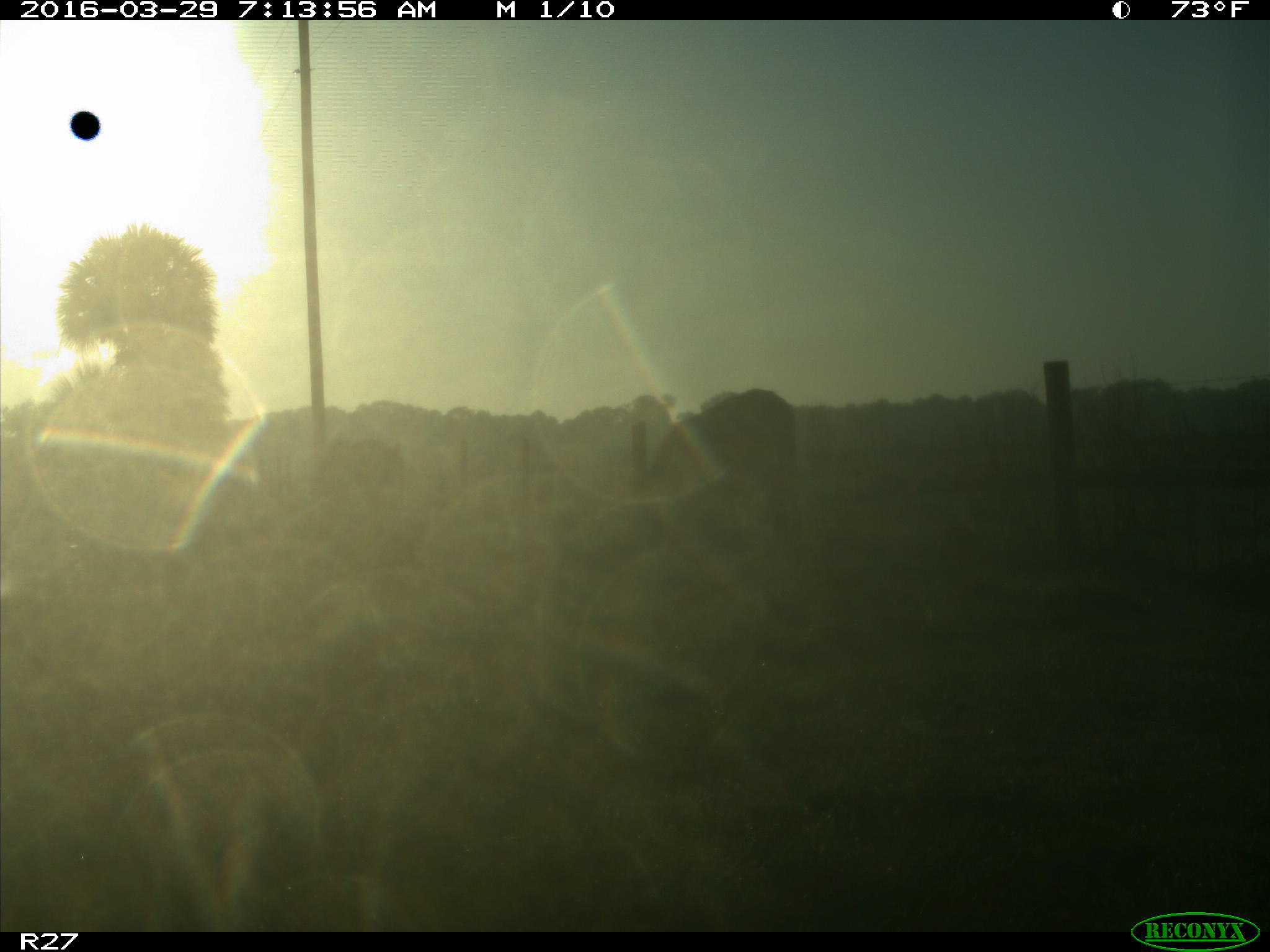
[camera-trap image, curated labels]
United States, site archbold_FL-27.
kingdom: Animalia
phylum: Chordata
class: Mammalia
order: Artiodactyla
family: Bovidae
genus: Bos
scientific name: Bos taurus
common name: domestic cow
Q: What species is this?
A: Bos taurus (domestic cow).